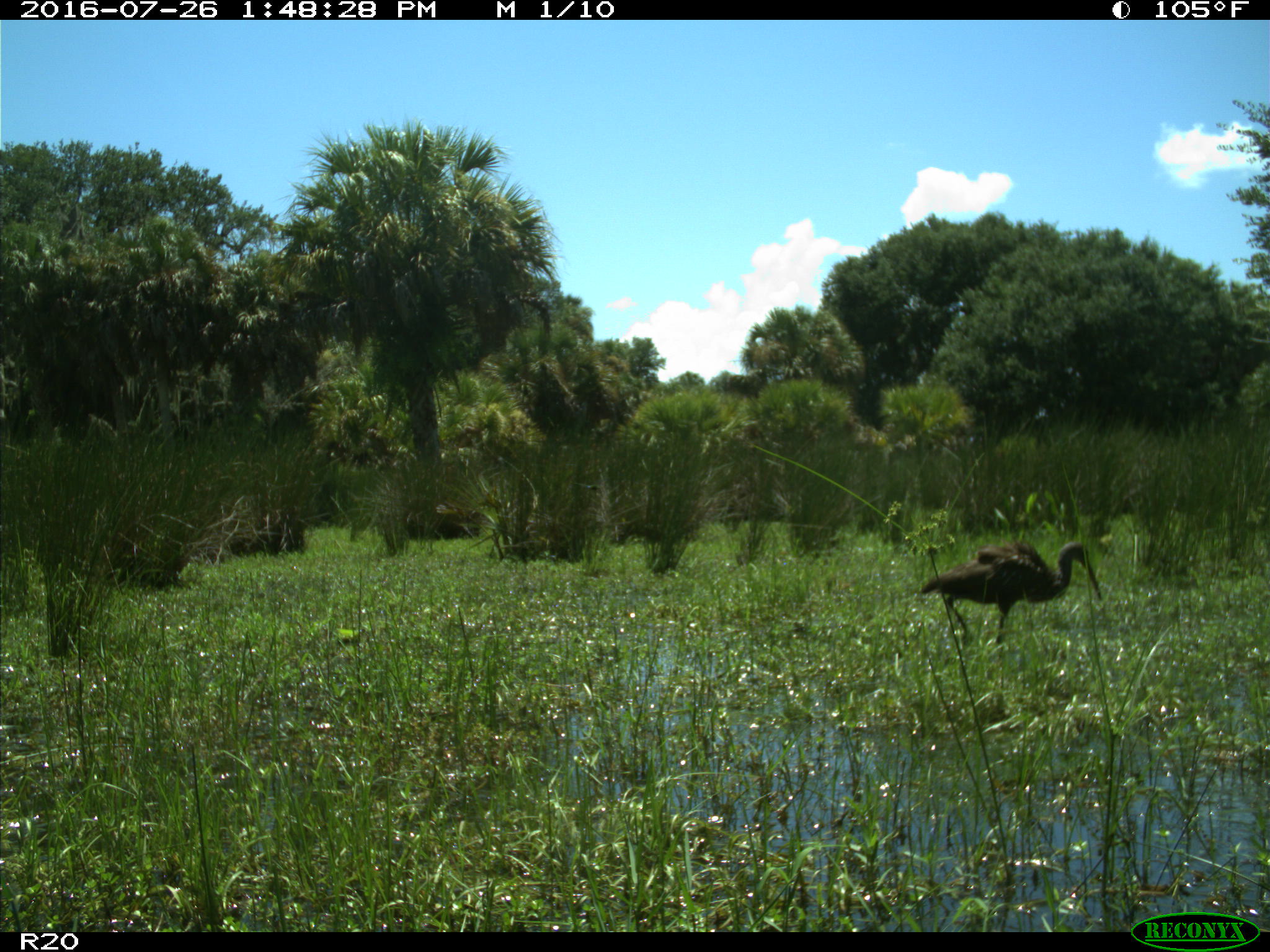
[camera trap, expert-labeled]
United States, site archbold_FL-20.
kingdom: Animalia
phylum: Chordata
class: Aves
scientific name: Aves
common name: birds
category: unidentified bird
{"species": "unidentified bird (birds) (Aves)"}